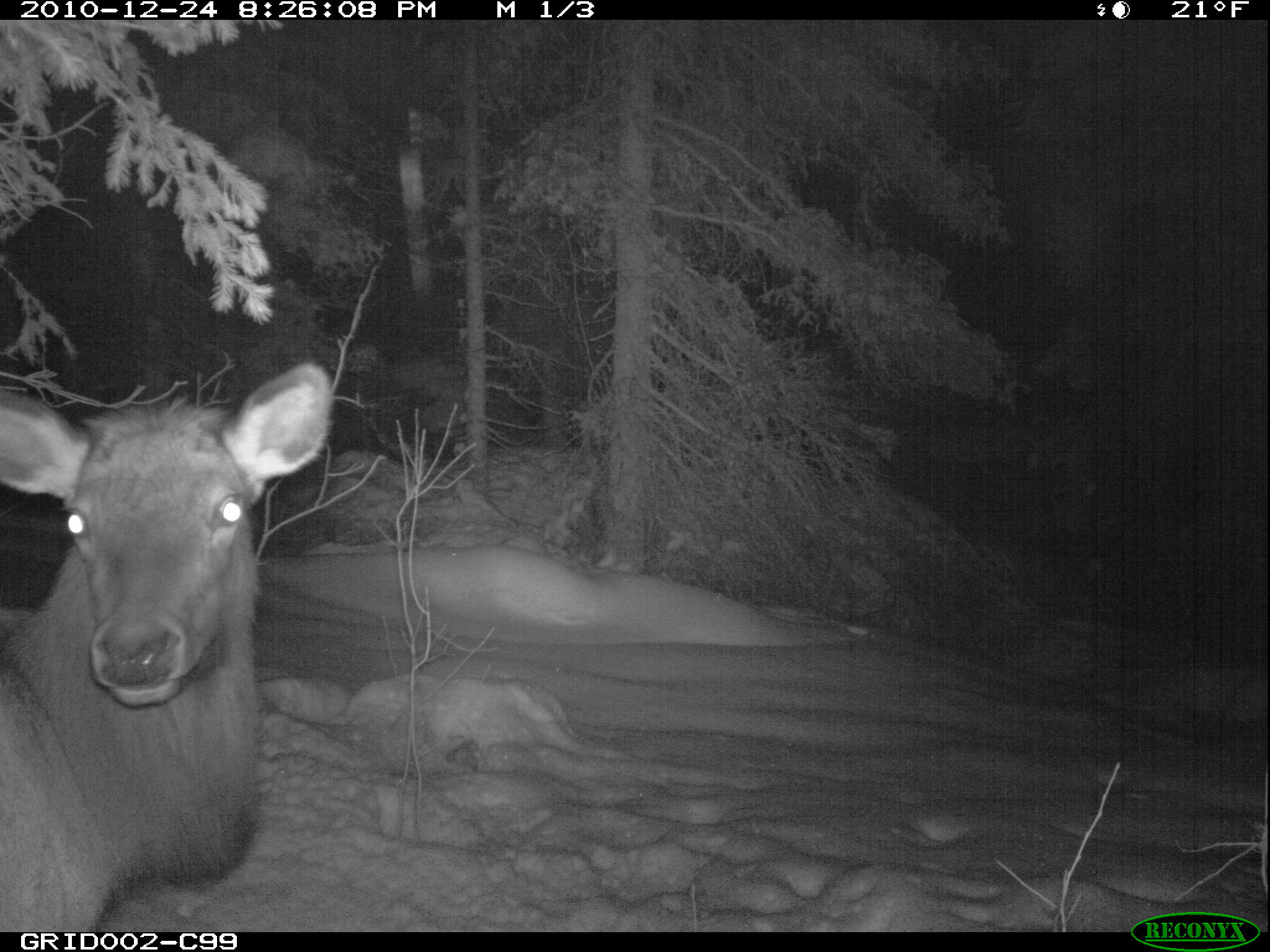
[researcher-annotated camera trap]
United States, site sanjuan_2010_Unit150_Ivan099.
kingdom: Animalia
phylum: Chordata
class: Mammalia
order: Artiodactyla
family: Cervidae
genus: Cervus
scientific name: Cervus elaphus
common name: red deer